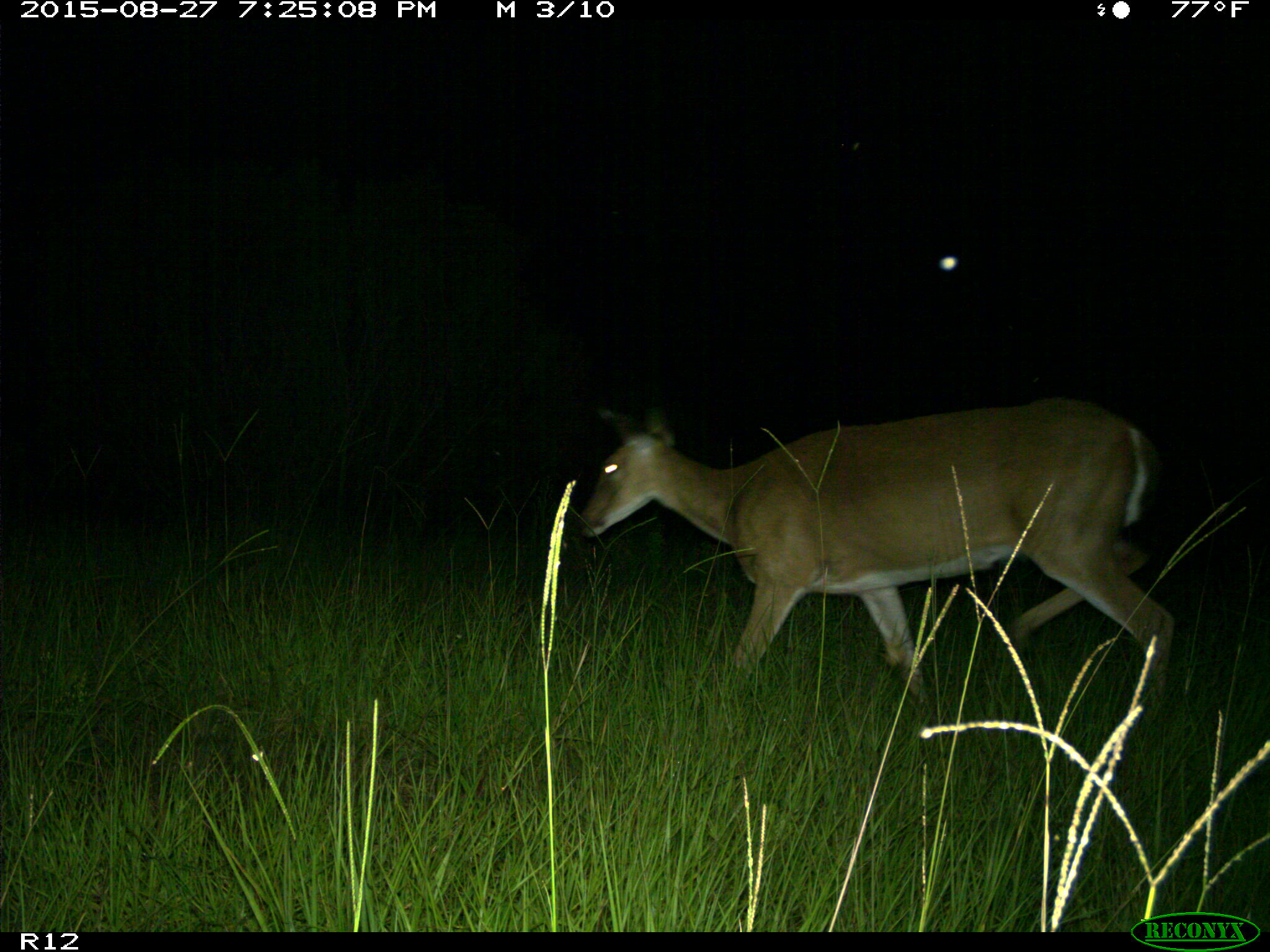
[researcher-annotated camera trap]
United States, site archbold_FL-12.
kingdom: Animalia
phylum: Chordata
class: Mammalia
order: Artiodactyla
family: Cervidae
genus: Odocoileus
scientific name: Odocoileus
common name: deer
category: unidentified deer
Unidentified deer (deer) (Odocoileus).